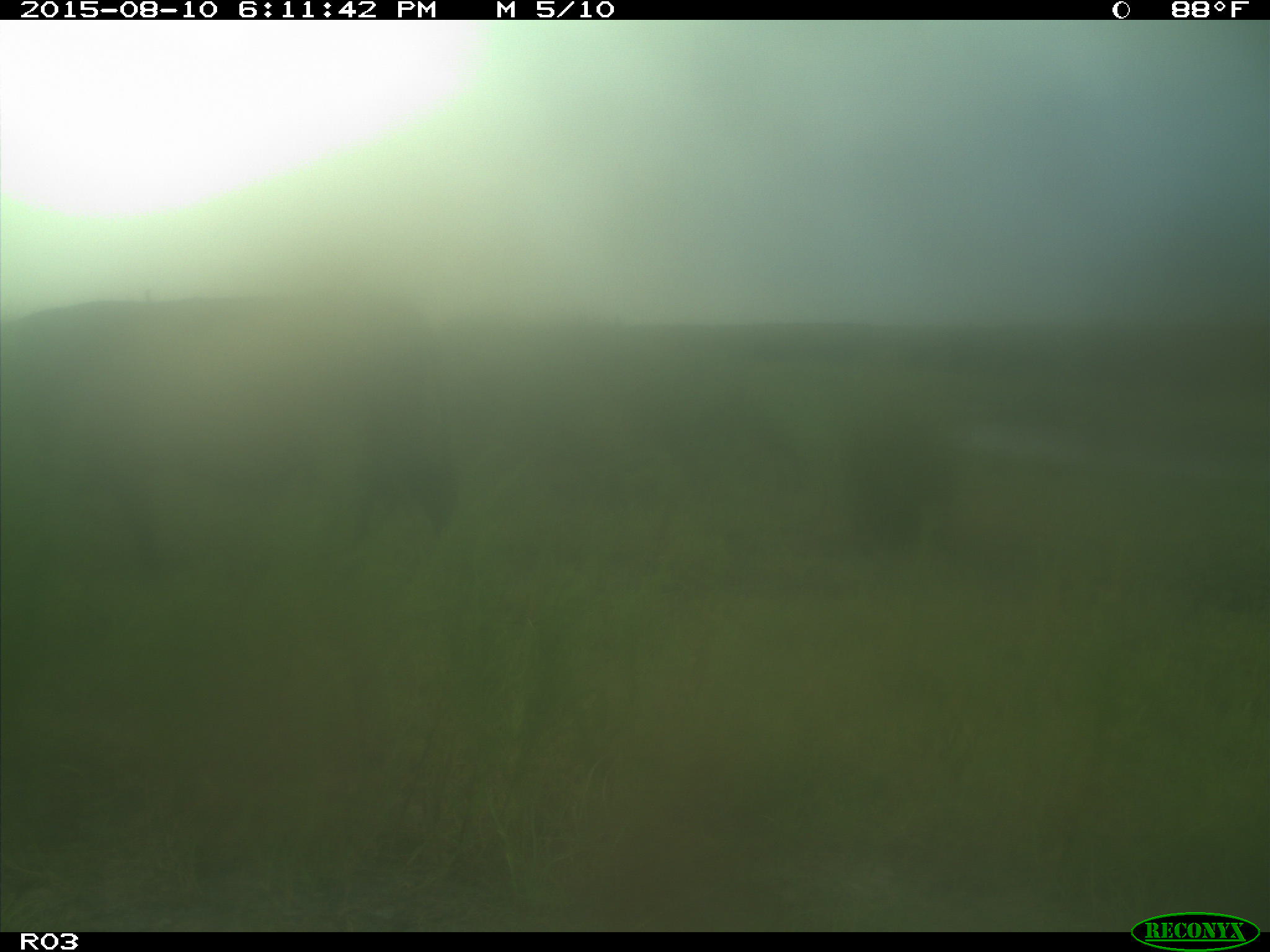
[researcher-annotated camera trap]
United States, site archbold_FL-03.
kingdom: Animalia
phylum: Chordata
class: Mammalia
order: Artiodactyla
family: Bovidae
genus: Bos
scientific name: Bos taurus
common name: domestic cow